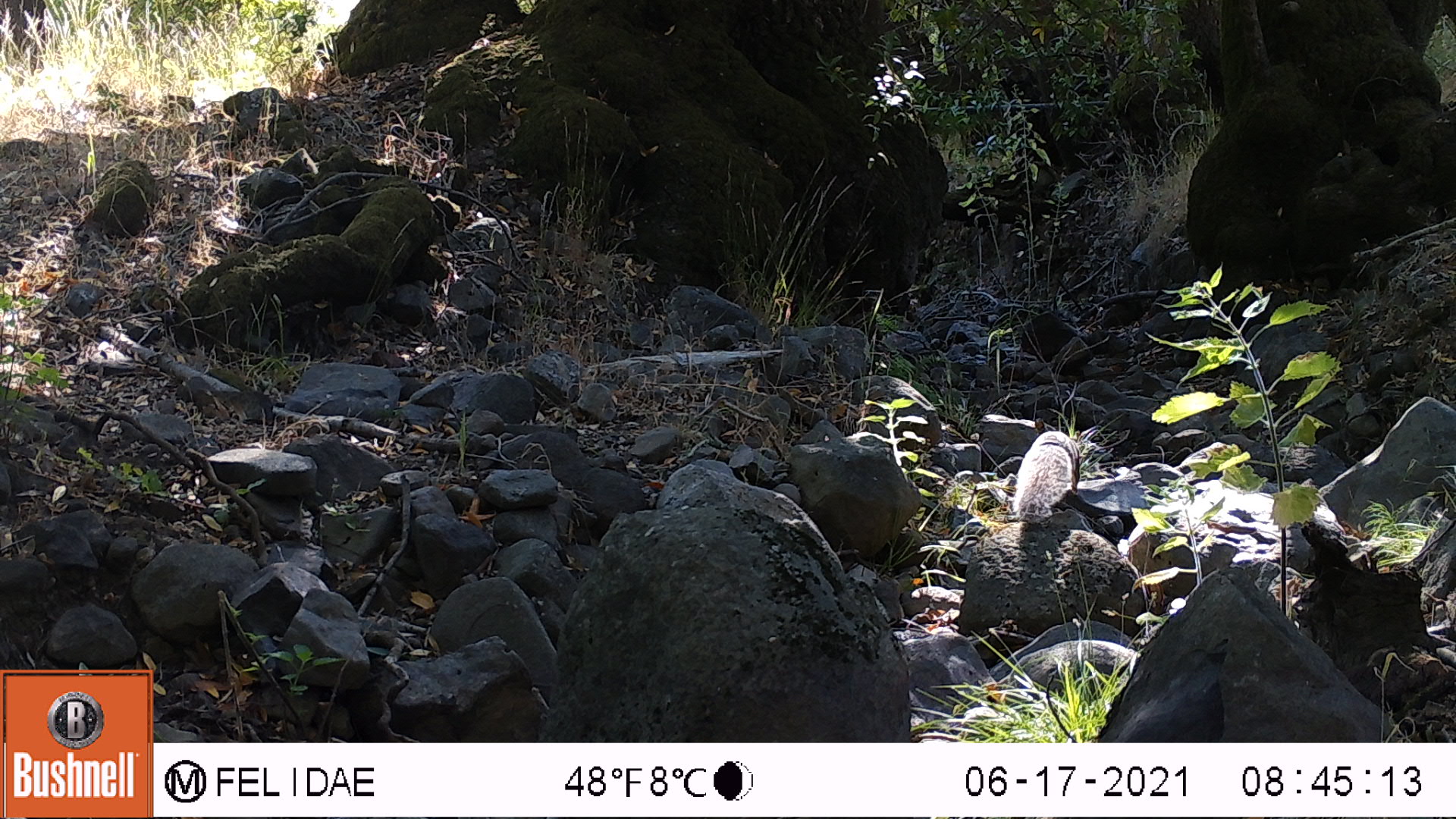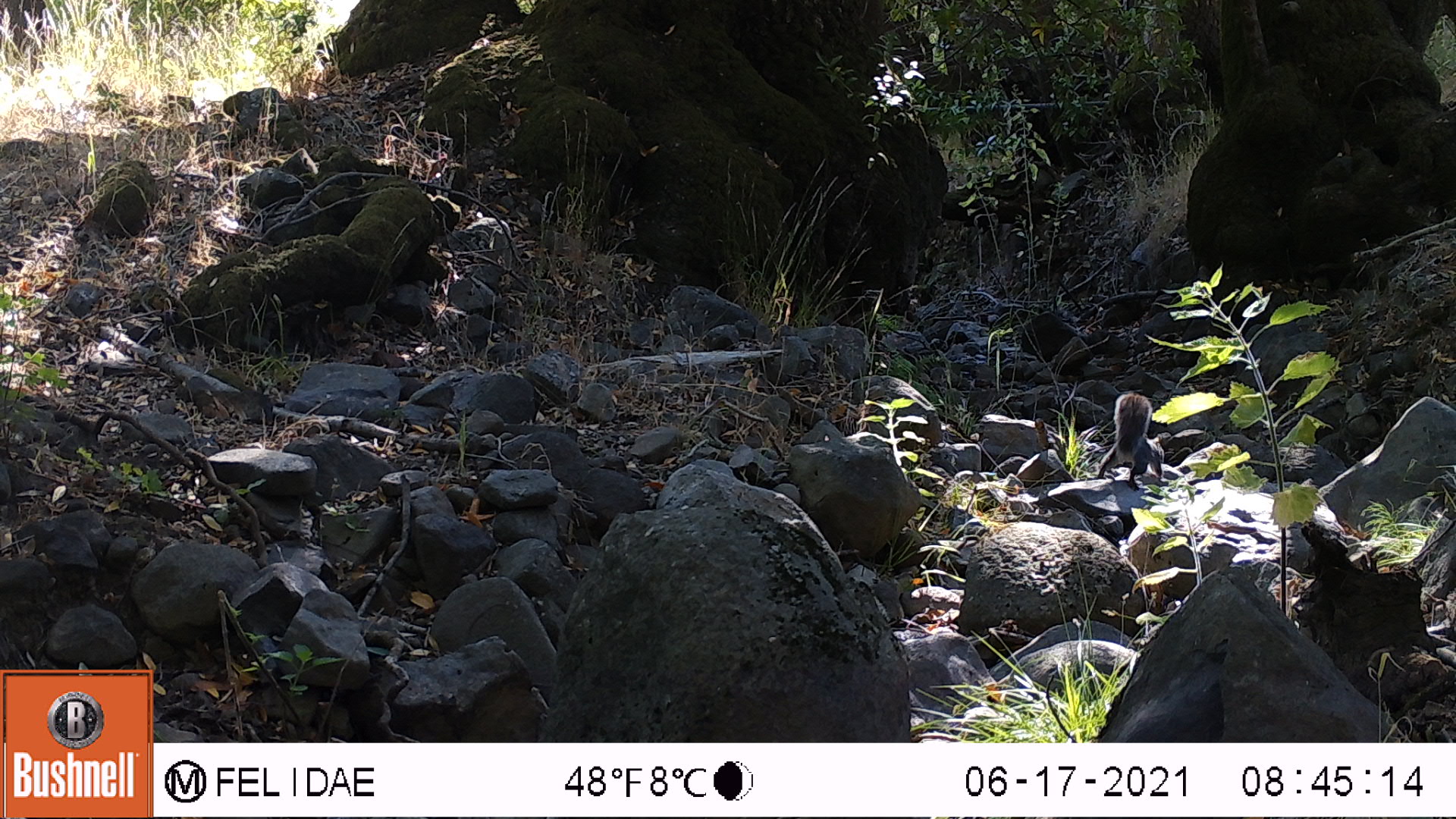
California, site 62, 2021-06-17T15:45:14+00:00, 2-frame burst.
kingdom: Animalia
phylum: Chordata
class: Mammalia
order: Rodentia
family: Sciuridae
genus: Sciurus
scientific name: Sciurus carolinensis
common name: eastern gray squirrel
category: eastern grey squirrel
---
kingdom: Animalia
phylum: Chordata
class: Mammalia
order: Rodentia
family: Sciuridae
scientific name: Sciuridae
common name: squirrel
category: unknown squirrel